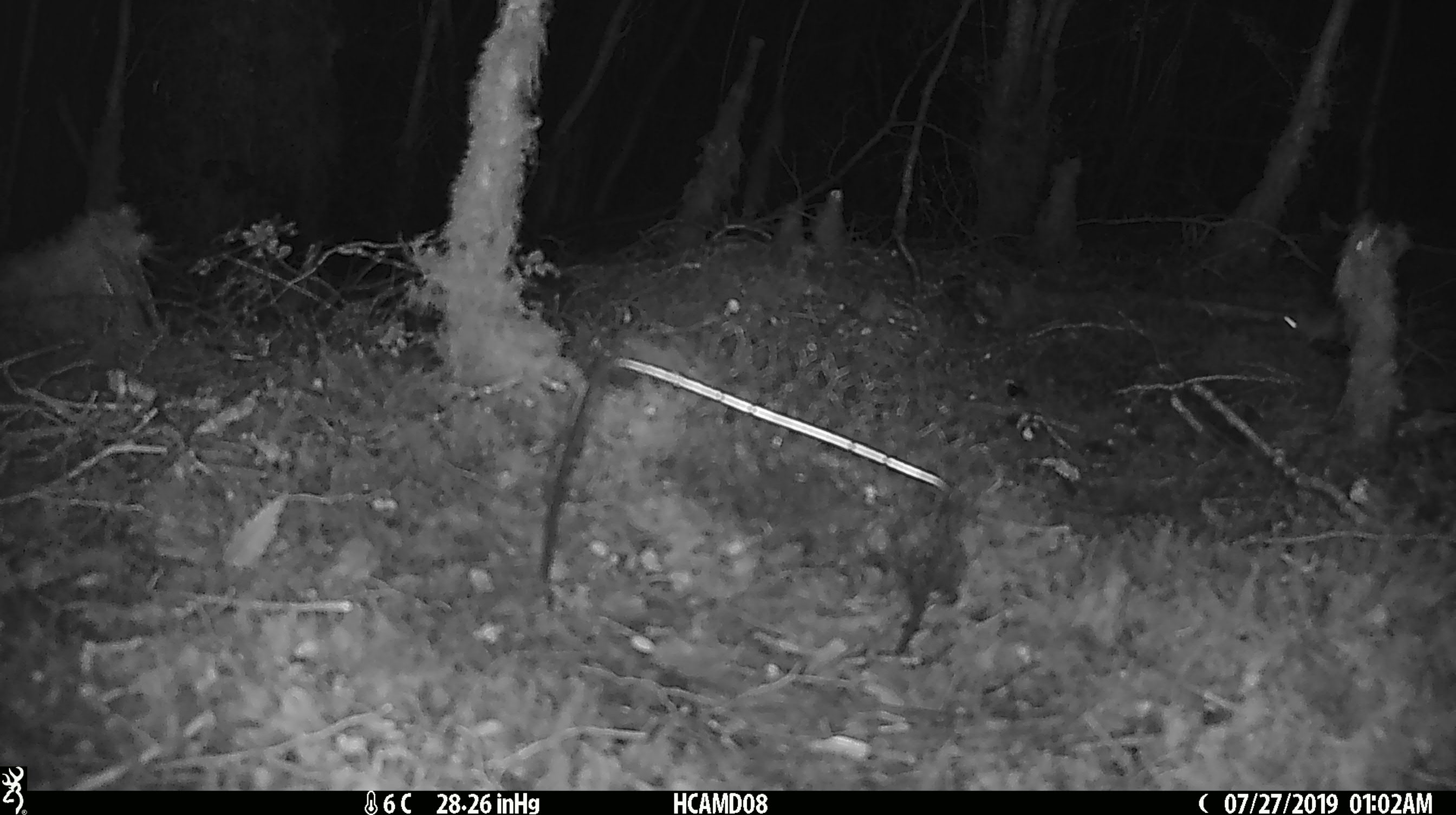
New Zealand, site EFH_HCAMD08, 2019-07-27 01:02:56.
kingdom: Animalia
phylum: Chordata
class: Mammalia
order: Rodentia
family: Muridae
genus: Mus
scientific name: Mus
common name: mouse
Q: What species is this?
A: Mouse (Mus).